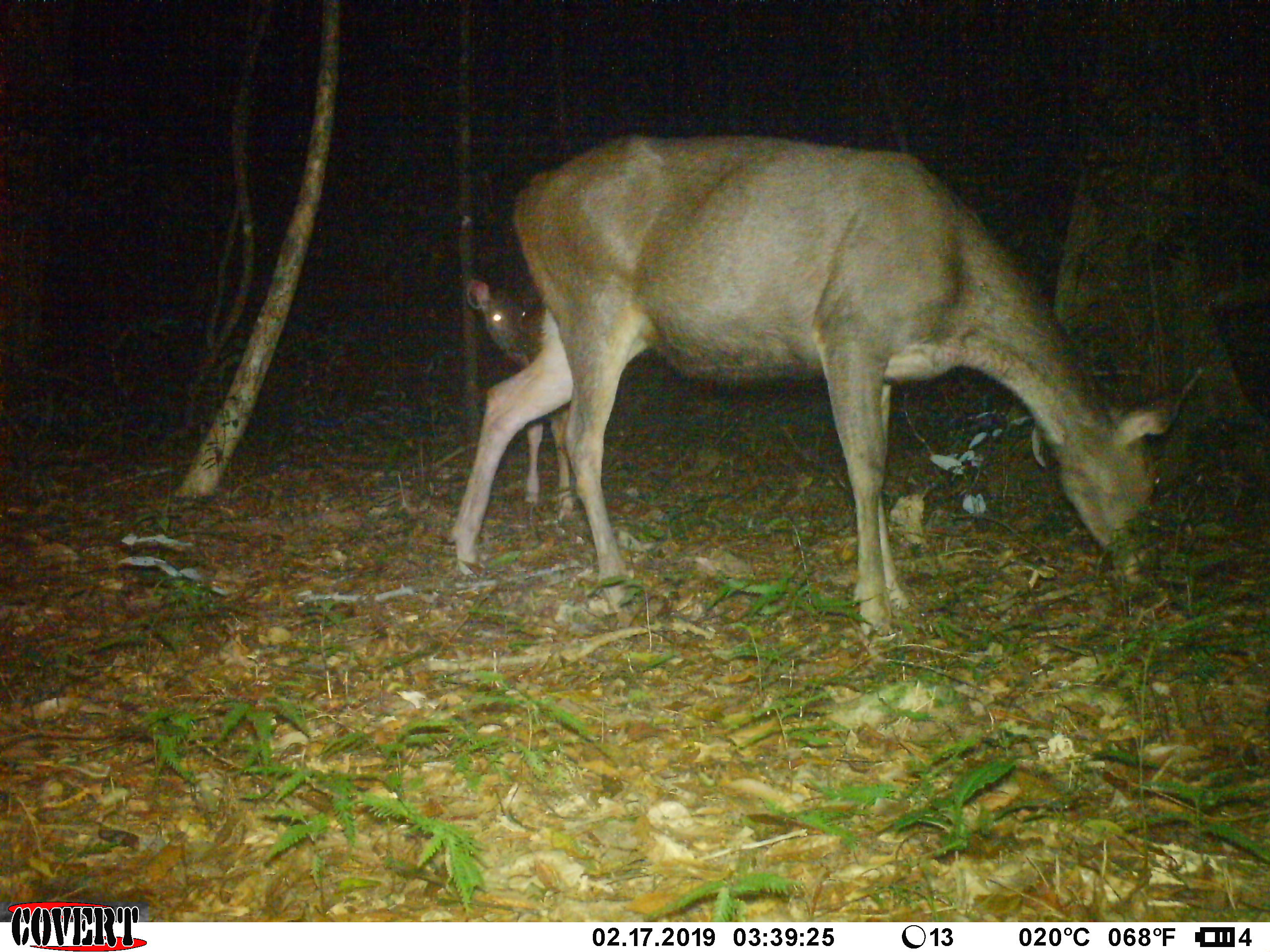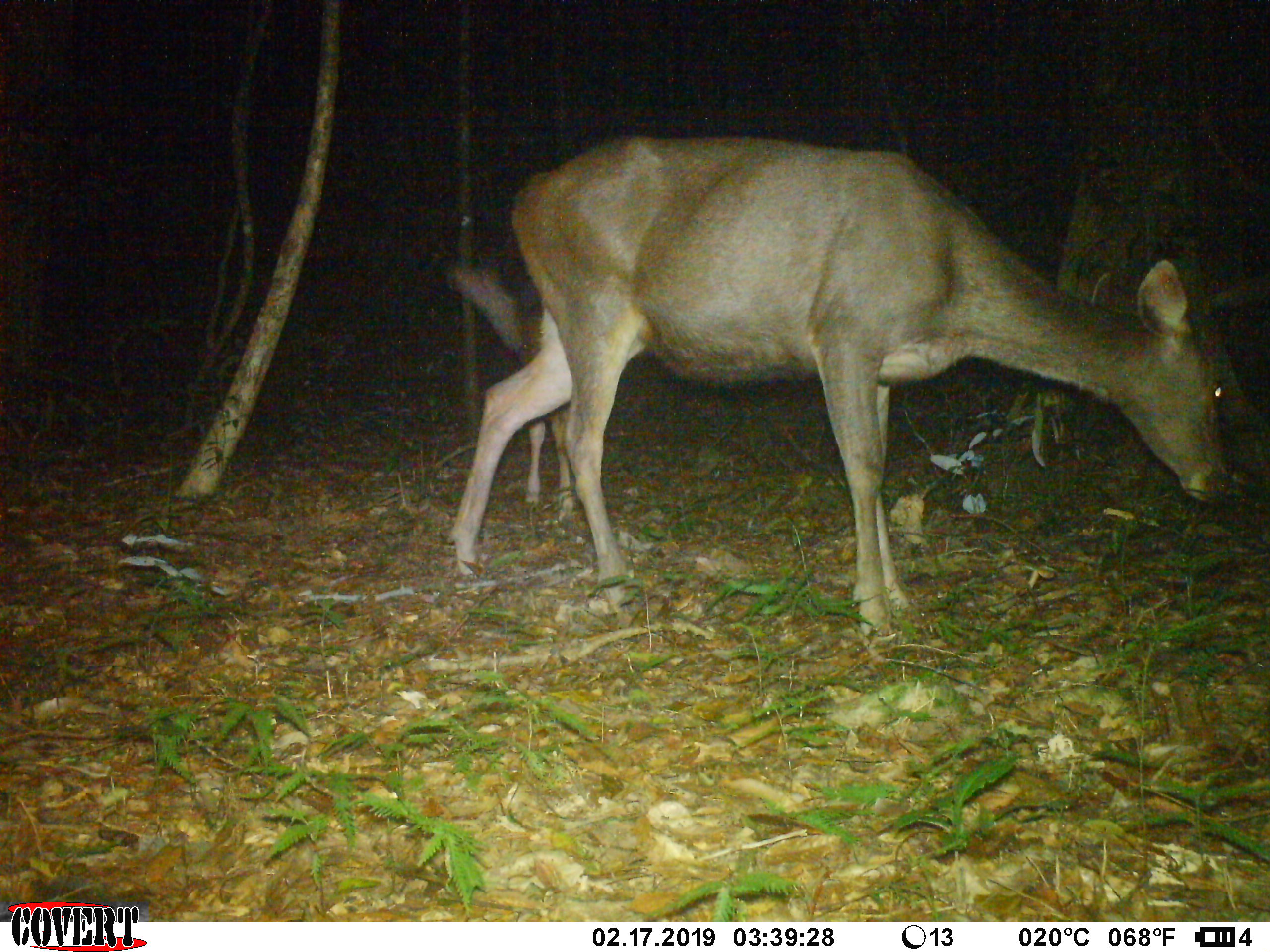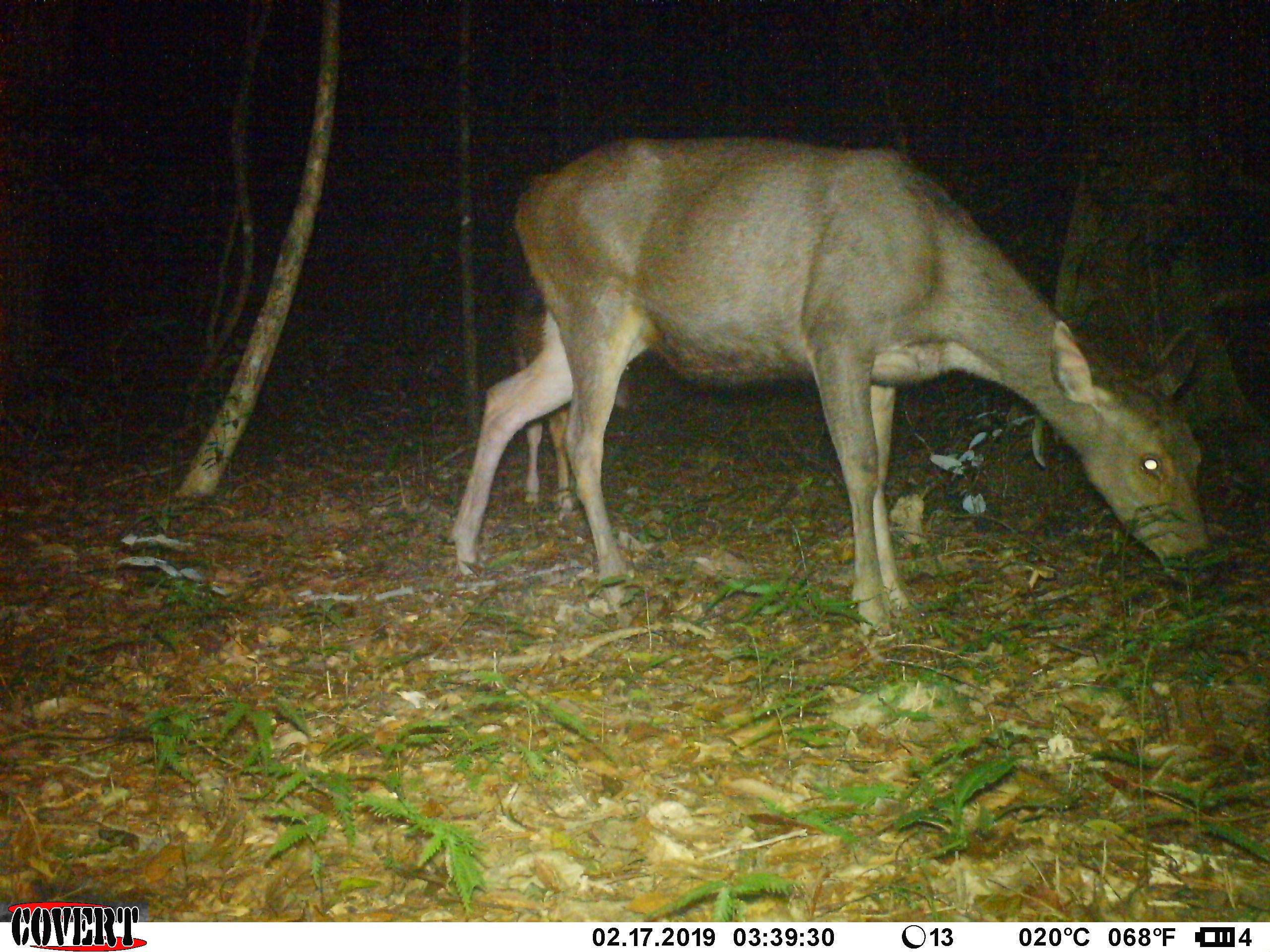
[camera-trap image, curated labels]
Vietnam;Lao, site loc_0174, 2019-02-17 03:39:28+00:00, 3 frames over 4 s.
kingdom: Animalia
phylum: Chordata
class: Mammalia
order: Artiodactyla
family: Cervidae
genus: Rusa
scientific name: Rusa unicolor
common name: sambar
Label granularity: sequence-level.